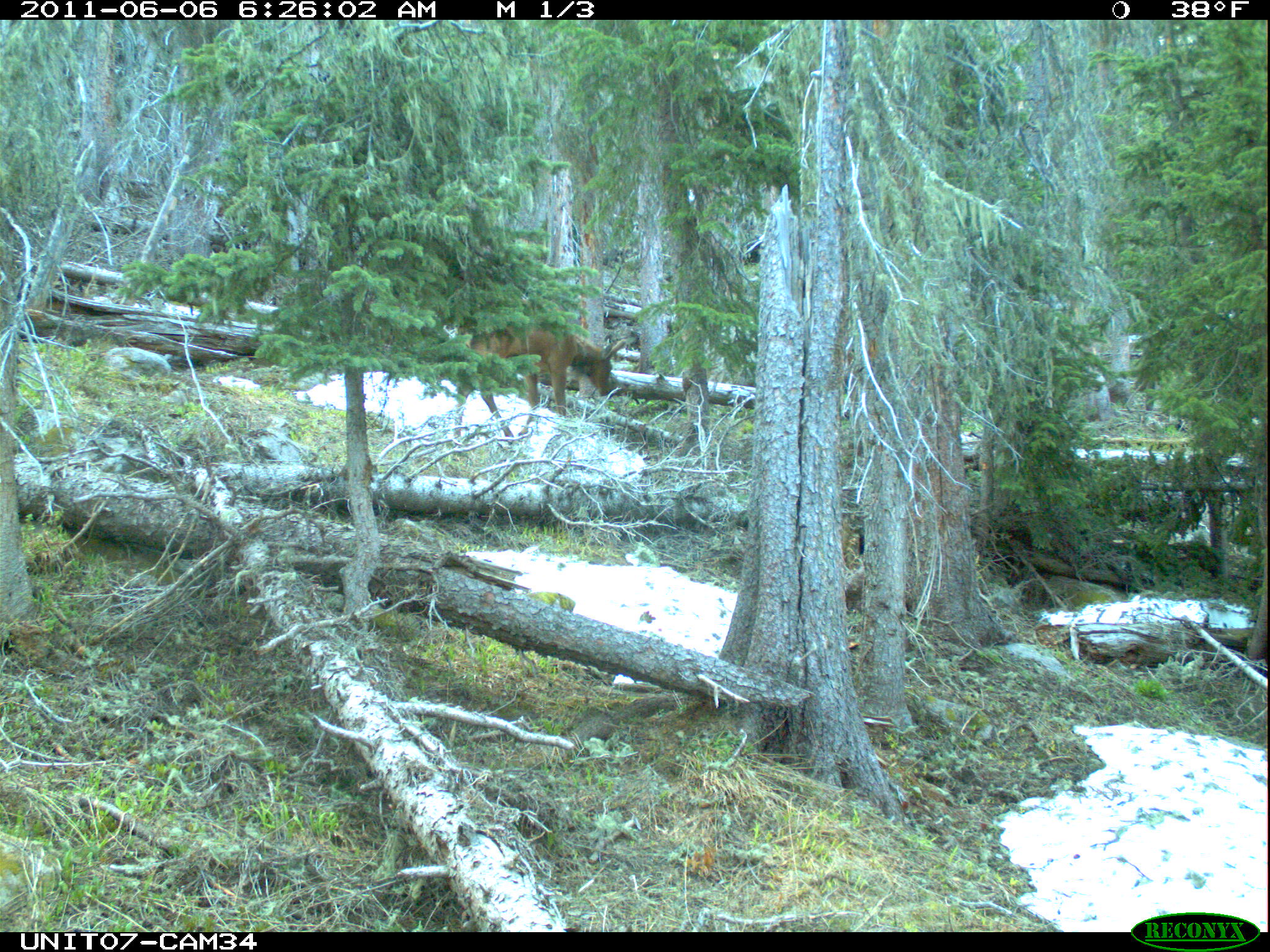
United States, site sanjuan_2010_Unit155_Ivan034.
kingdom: Animalia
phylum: Chordata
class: Mammalia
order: Artiodactyla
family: Cervidae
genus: Cervus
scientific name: Cervus elaphus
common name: red deer